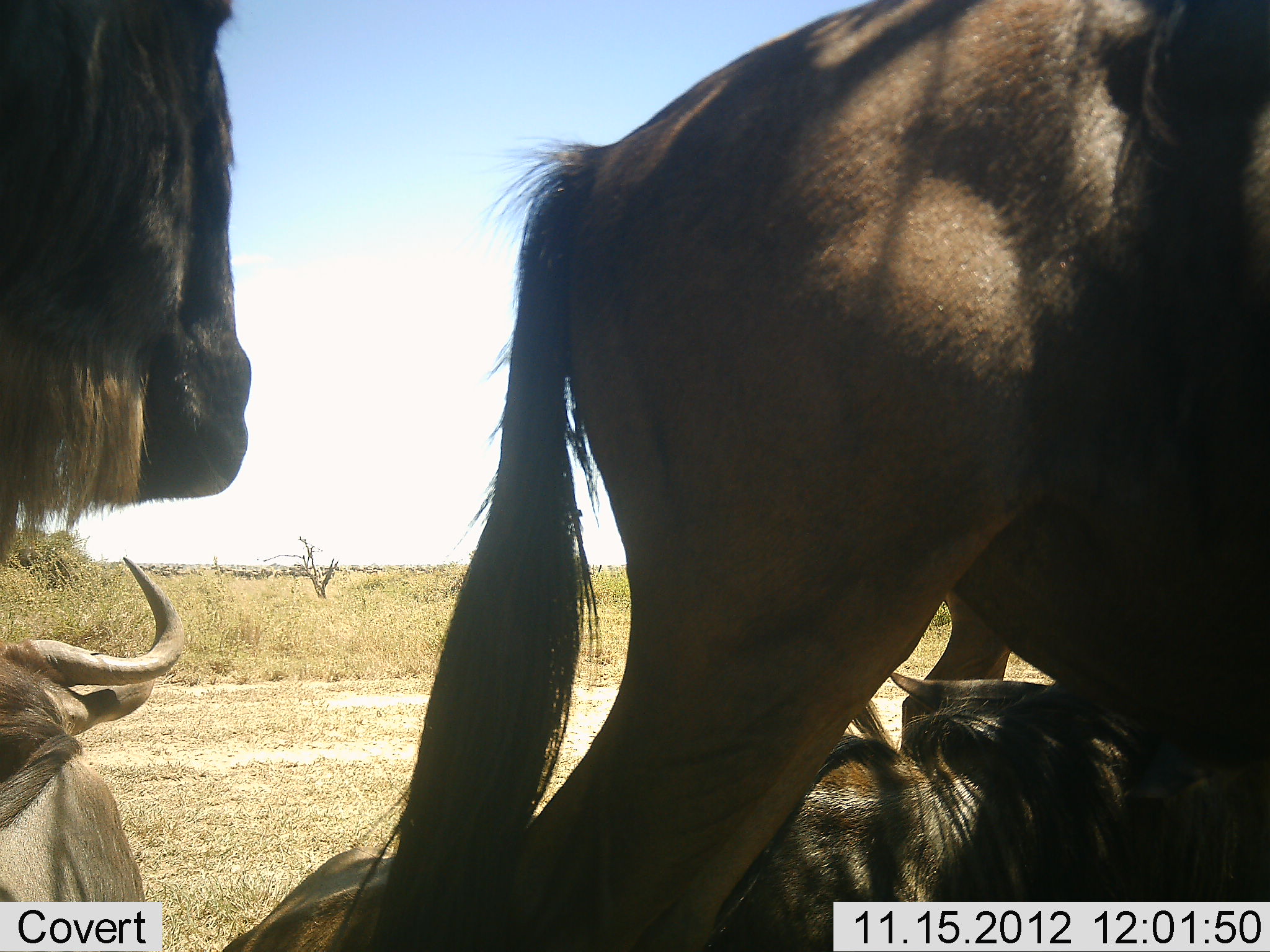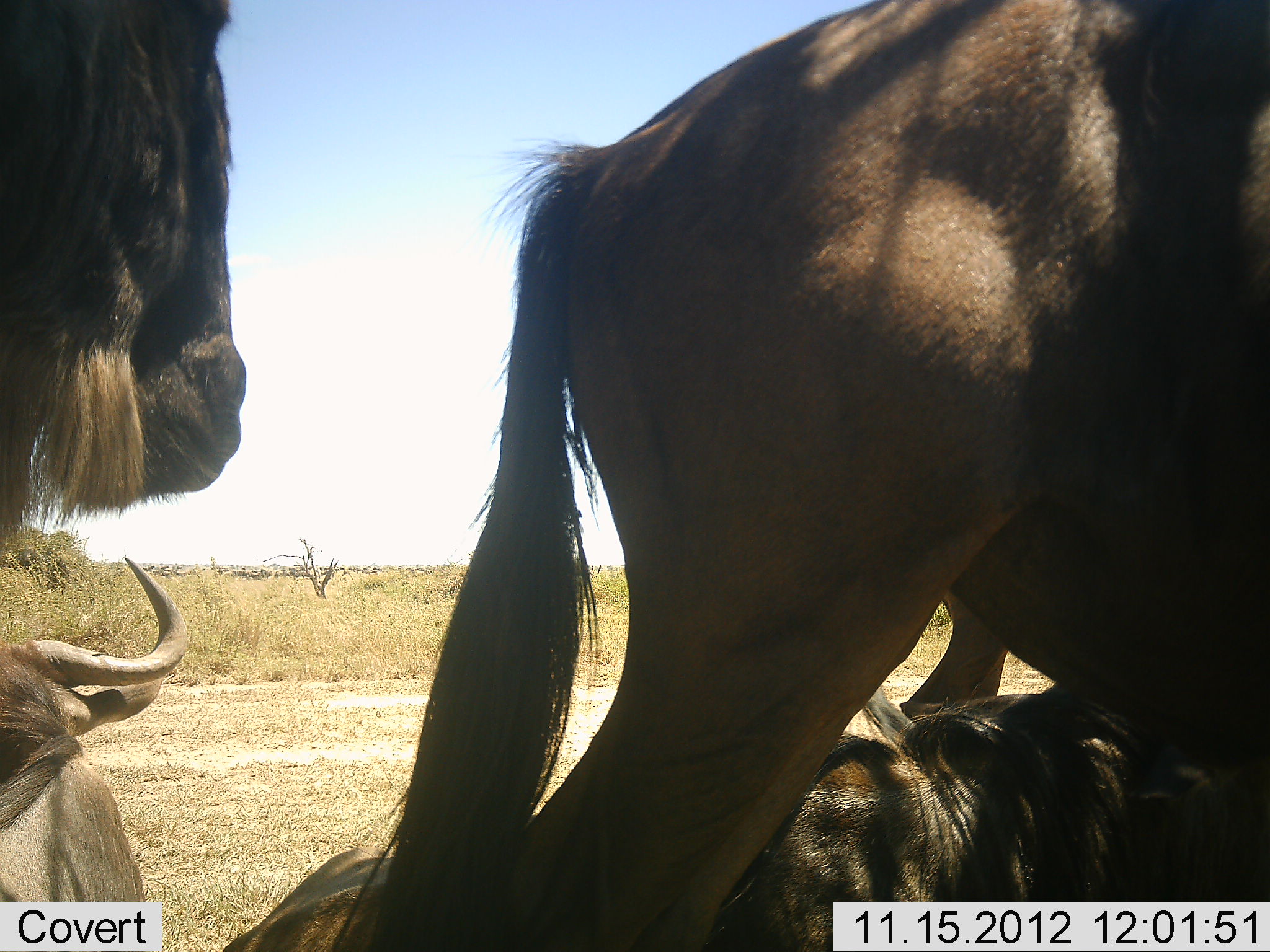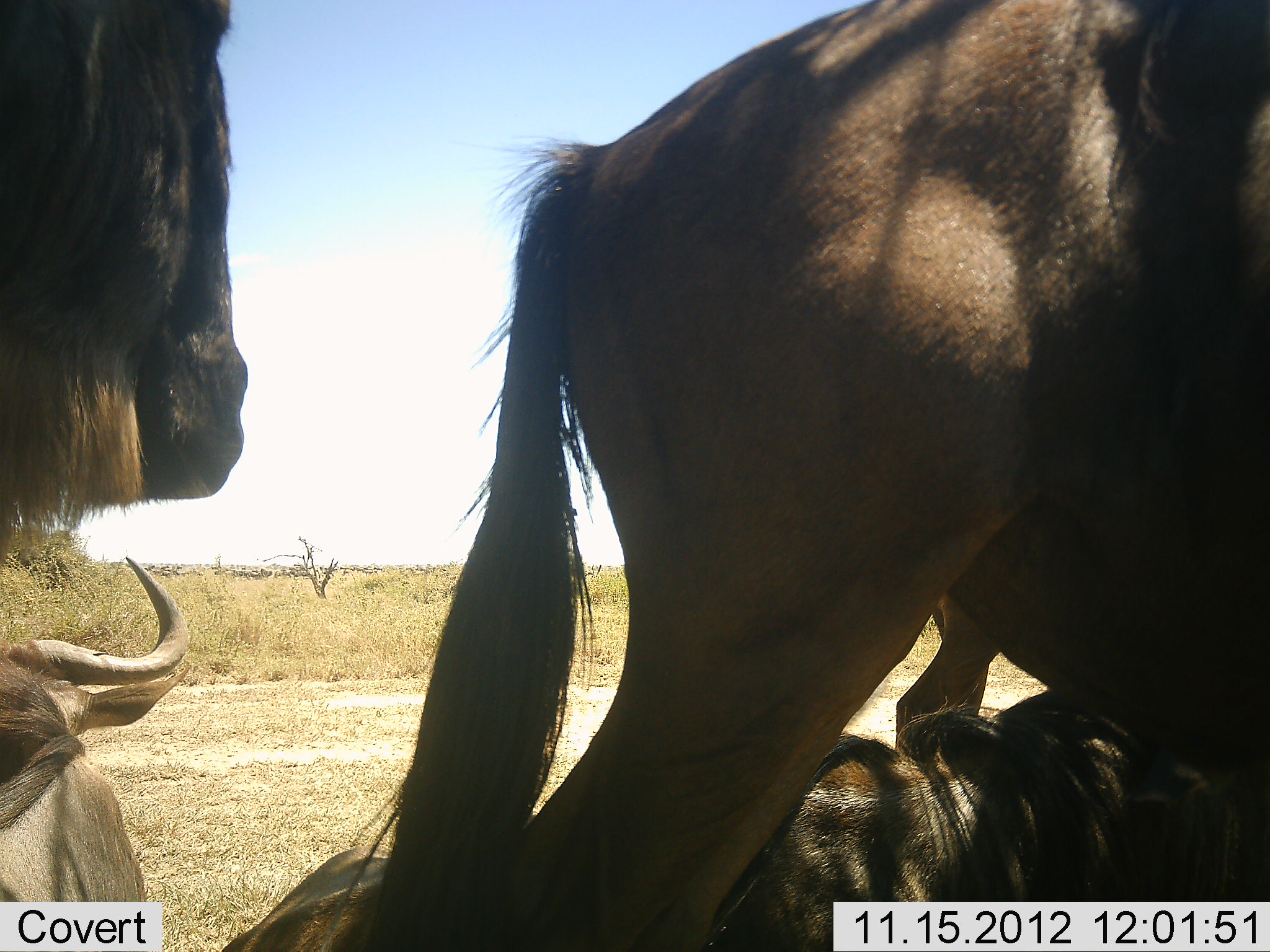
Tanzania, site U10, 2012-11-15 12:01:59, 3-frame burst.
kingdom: Animalia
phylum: Chordata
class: Mammalia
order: Artiodactyla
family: Bovidae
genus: Connochaetes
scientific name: Connochaetes taurinus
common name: blue wildebeest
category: wildebeest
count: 4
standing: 90%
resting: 90%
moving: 0%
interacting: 0%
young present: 0%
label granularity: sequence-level